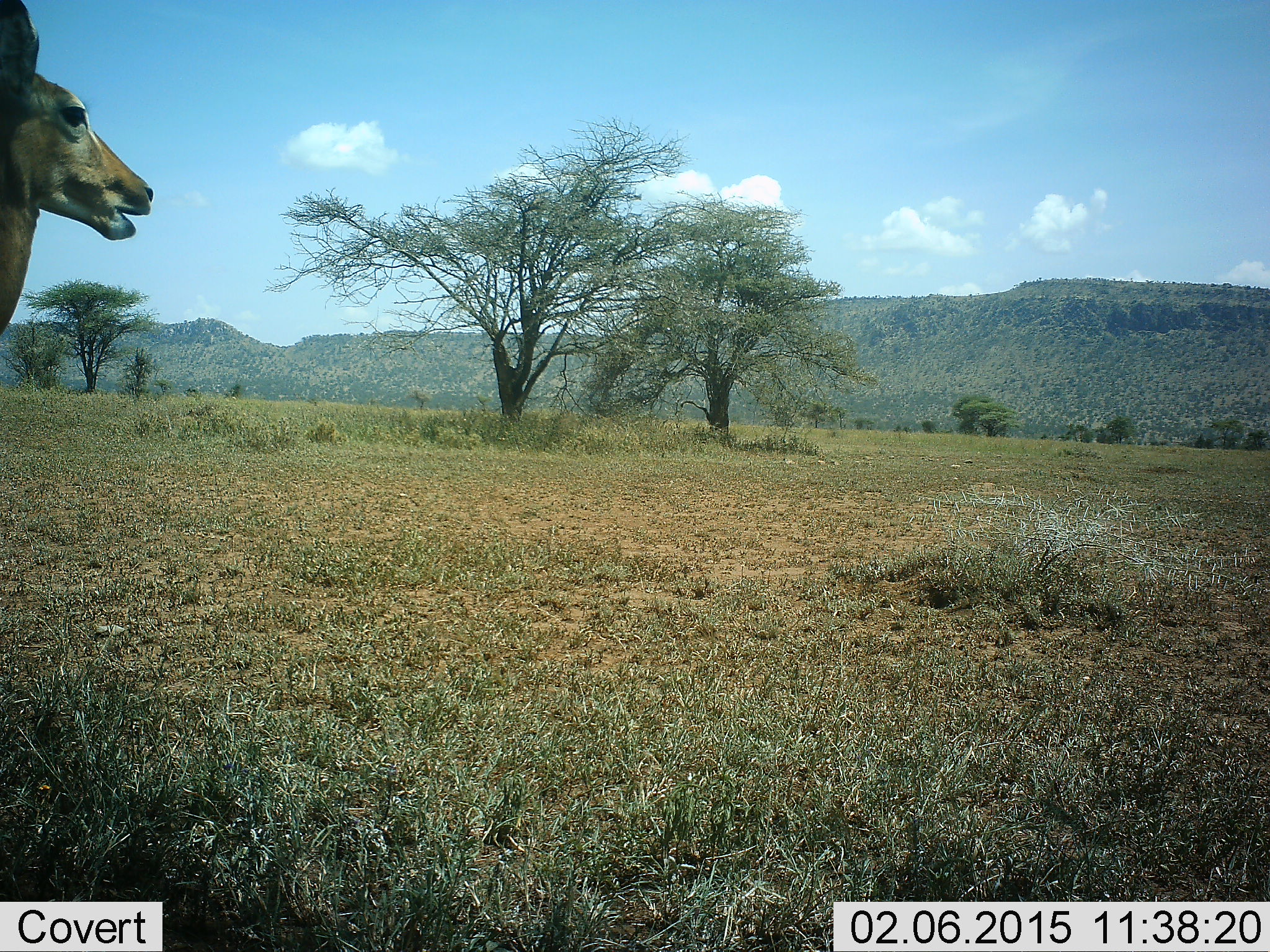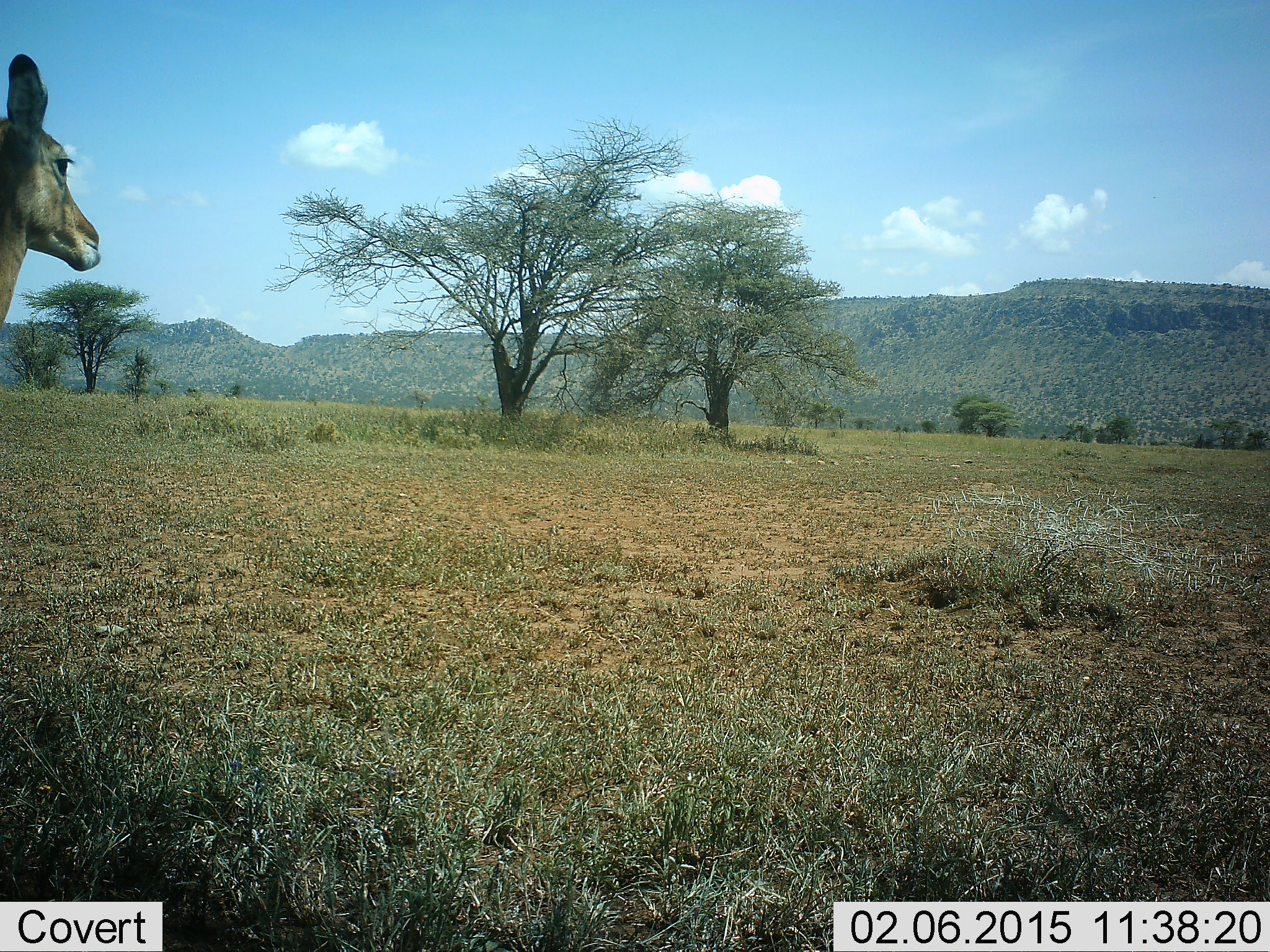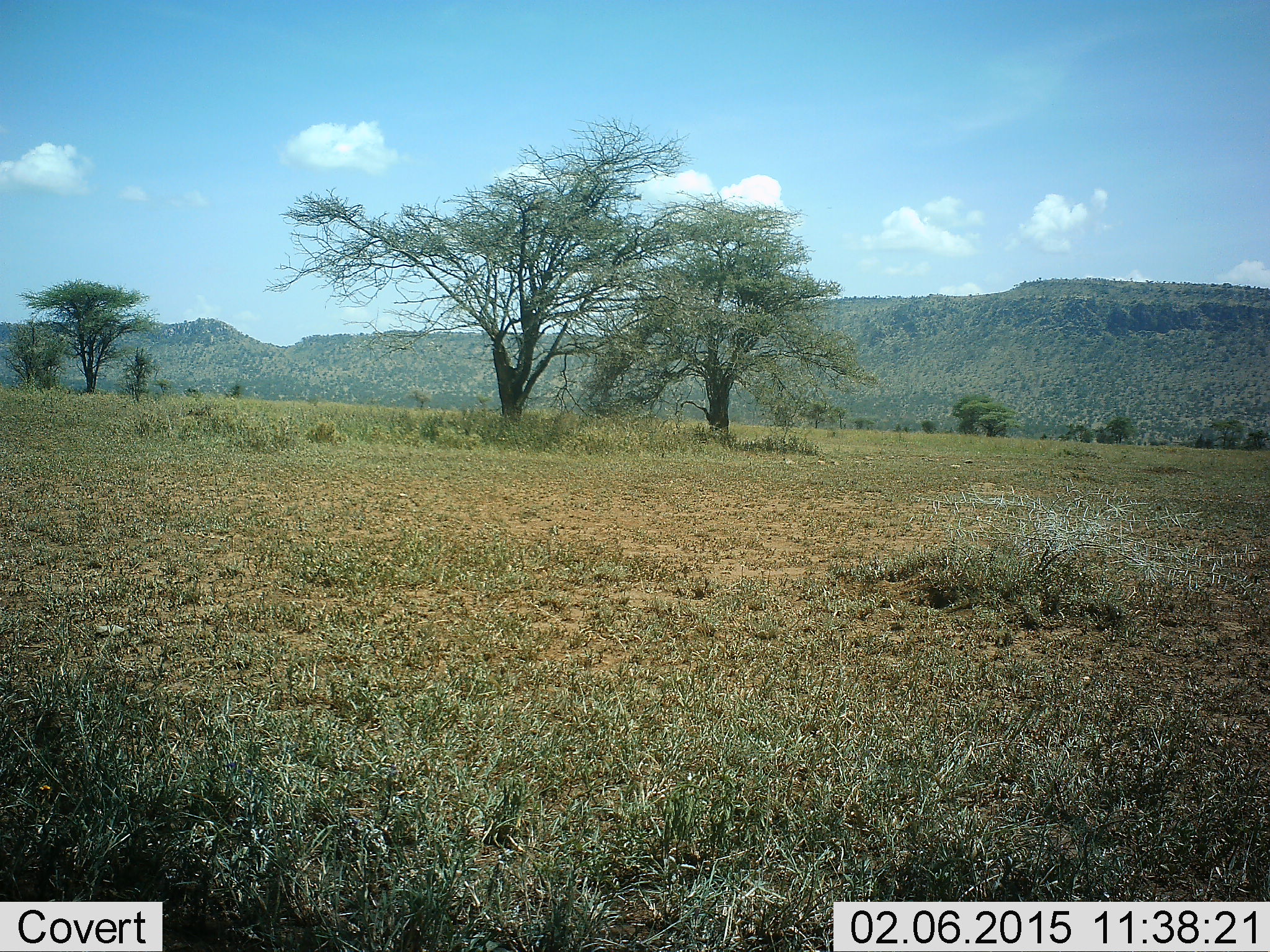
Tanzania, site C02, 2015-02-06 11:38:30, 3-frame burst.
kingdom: Animalia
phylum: Chordata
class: Mammalia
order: Artiodactyla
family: Bovidae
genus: Aepyceros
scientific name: Aepyceros melampus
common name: impala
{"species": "impala (Aepyceros melampus)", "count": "1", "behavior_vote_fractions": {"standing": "80%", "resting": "0%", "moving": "30%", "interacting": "0%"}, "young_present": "0%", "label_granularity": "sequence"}